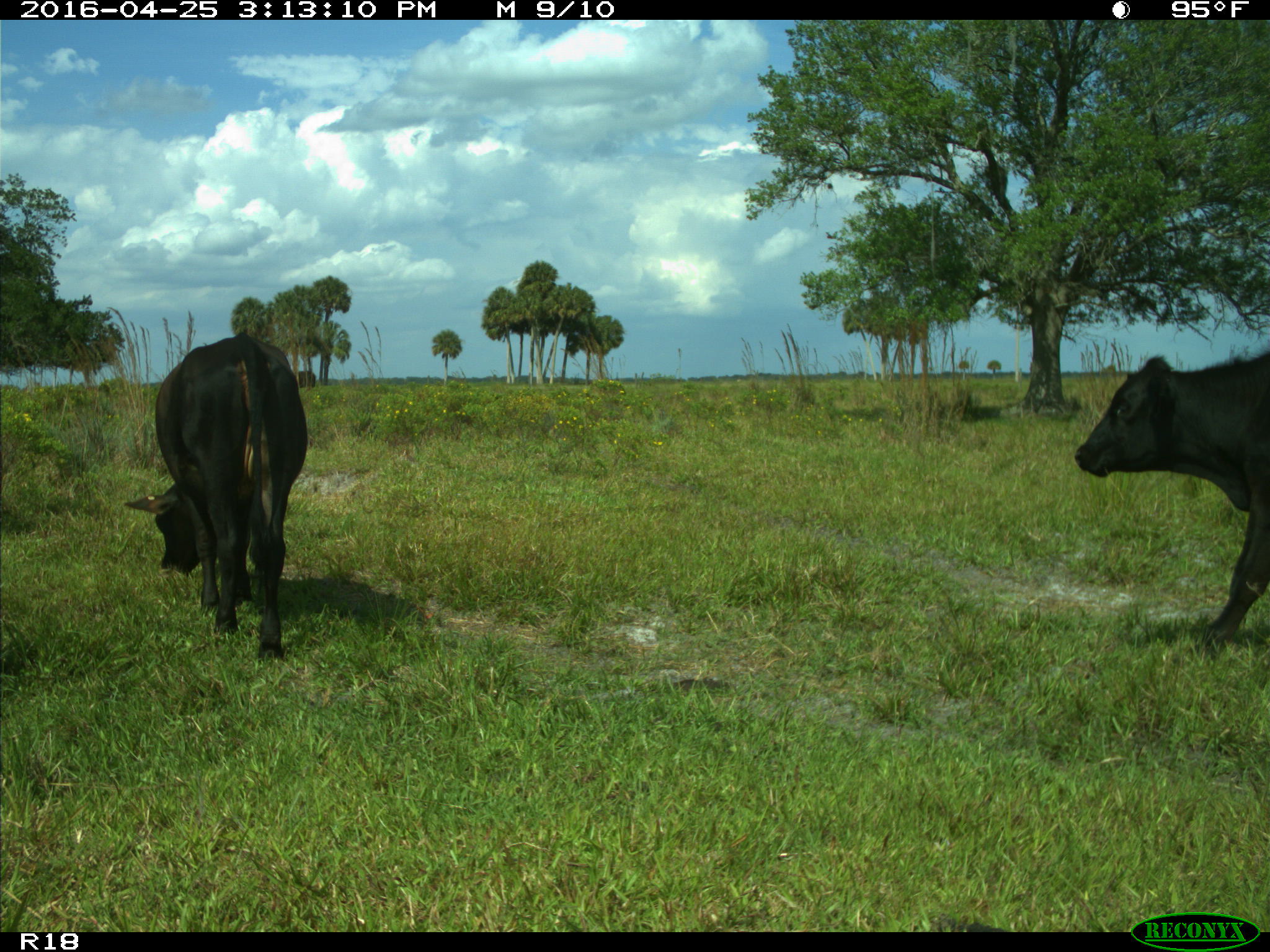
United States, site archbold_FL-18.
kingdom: Animalia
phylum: Chordata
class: Mammalia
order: Artiodactyla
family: Bovidae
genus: Bos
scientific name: Bos taurus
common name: domestic cow